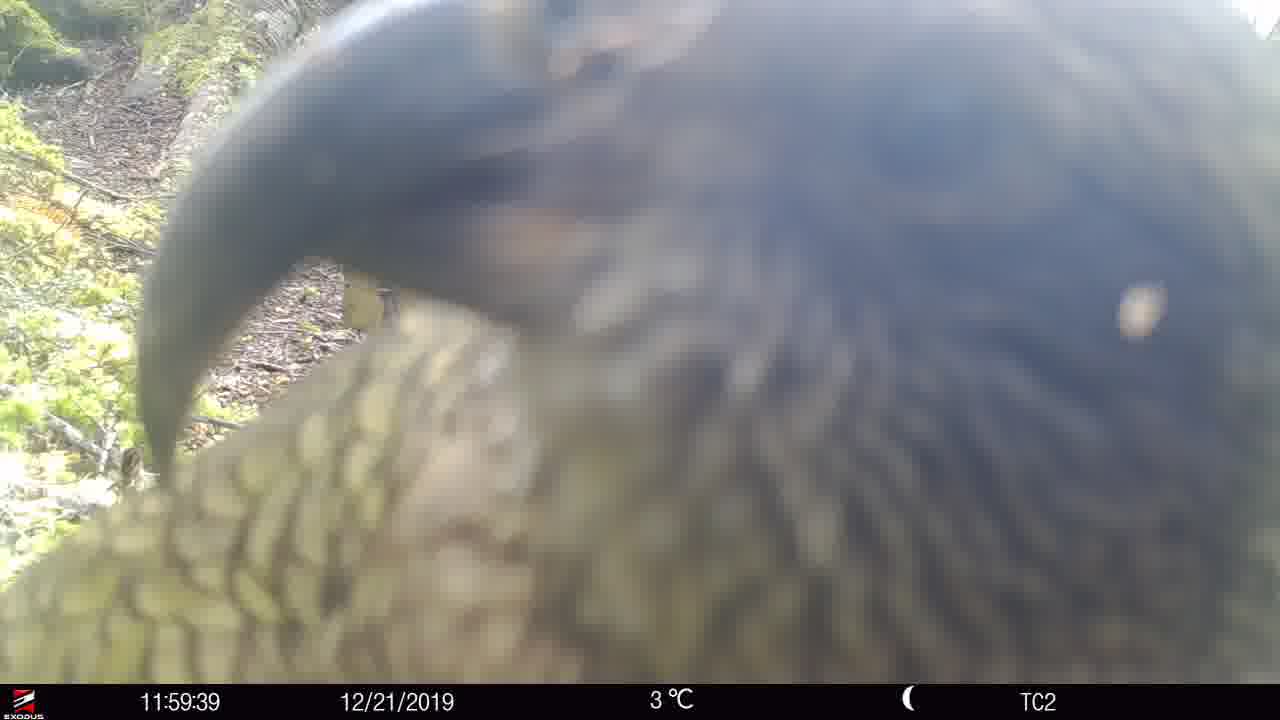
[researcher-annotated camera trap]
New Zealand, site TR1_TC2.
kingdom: Animalia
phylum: Chordata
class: Aves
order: Psittaciformes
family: Strigopidae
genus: Nestor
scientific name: Nestor notabilis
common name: kea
Kea (Nestor notabilis).